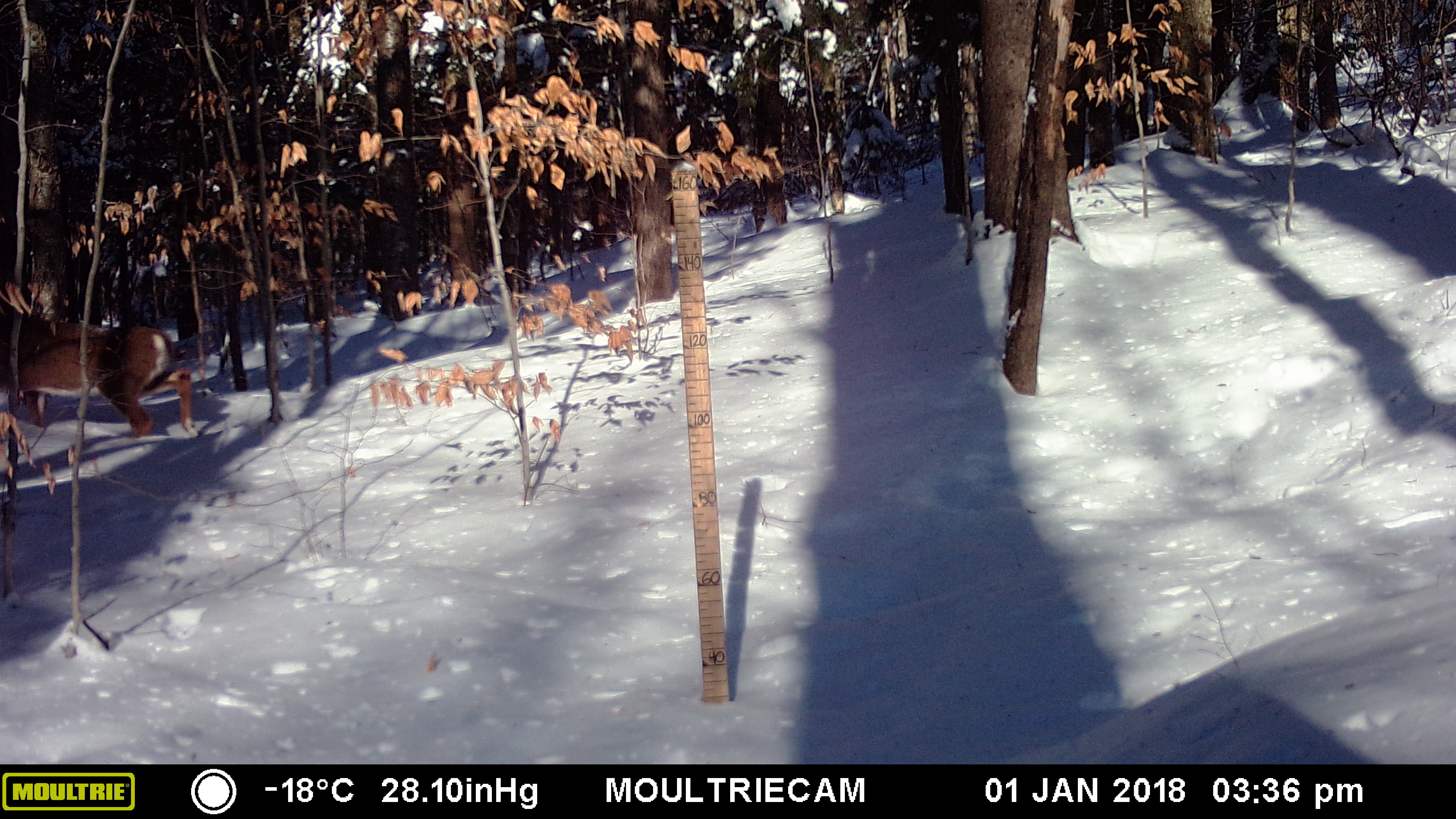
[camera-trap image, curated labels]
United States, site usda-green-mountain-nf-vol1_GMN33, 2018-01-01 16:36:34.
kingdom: Animalia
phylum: Chordata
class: Mammalia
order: Artiodactyla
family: Cervidae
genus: Odocoileus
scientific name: Odocoileus virginianus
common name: white-tailed deer